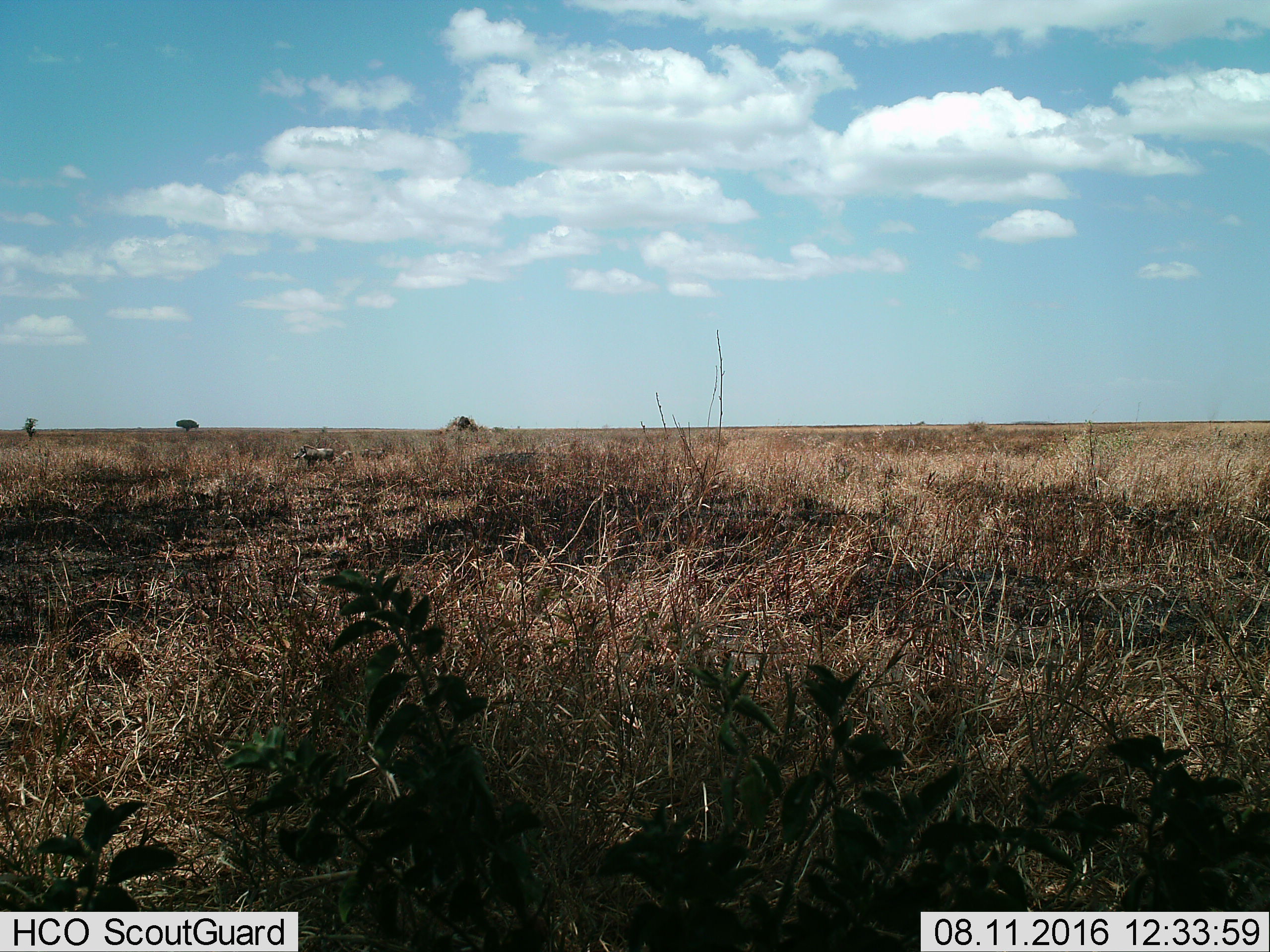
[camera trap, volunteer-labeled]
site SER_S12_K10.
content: unidentified animal